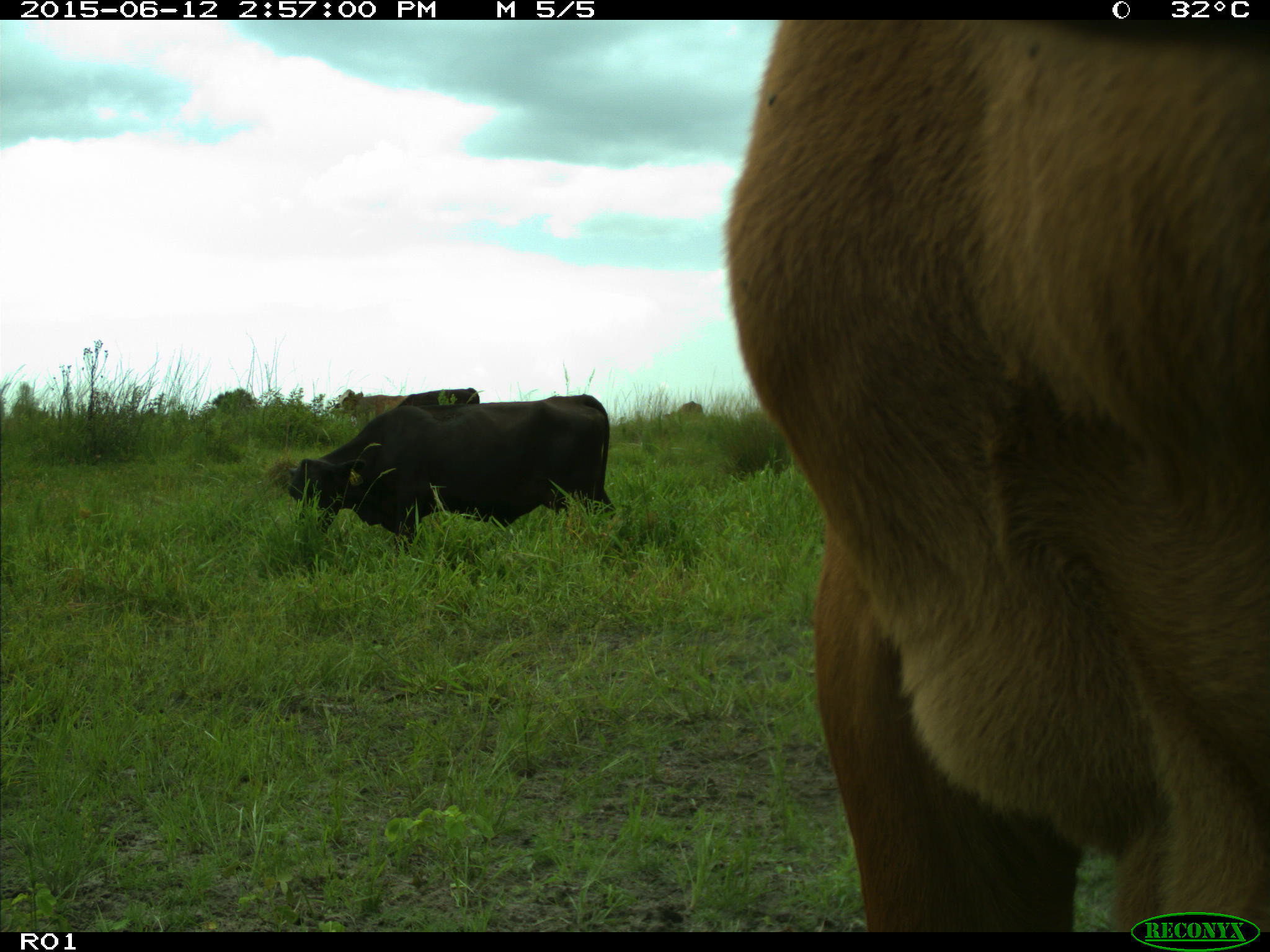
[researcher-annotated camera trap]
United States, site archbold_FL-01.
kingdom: Animalia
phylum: Chordata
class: Mammalia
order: Artiodactyla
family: Bovidae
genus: Bos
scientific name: Bos taurus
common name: domestic cow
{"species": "Bos taurus (domestic cow)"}